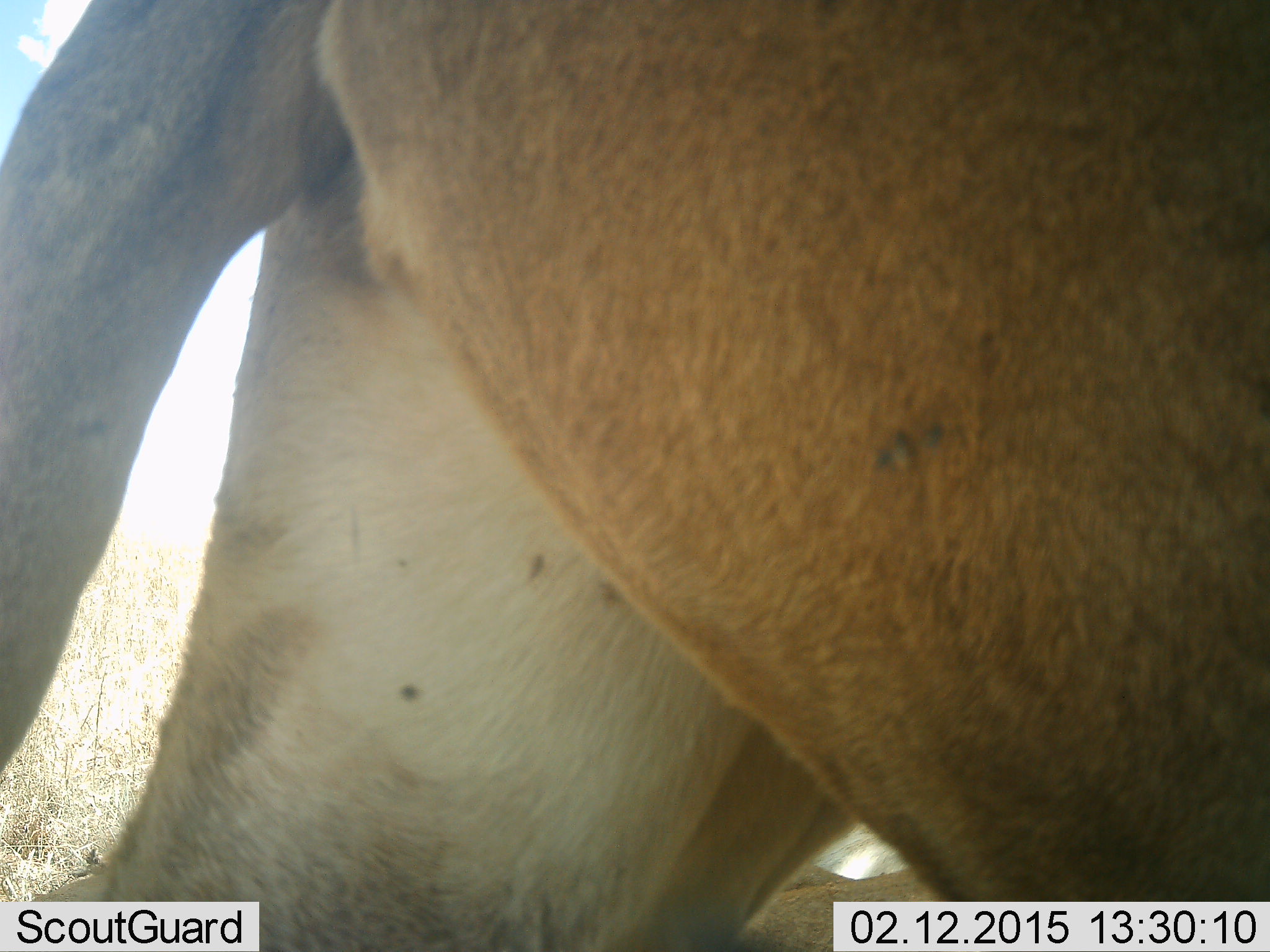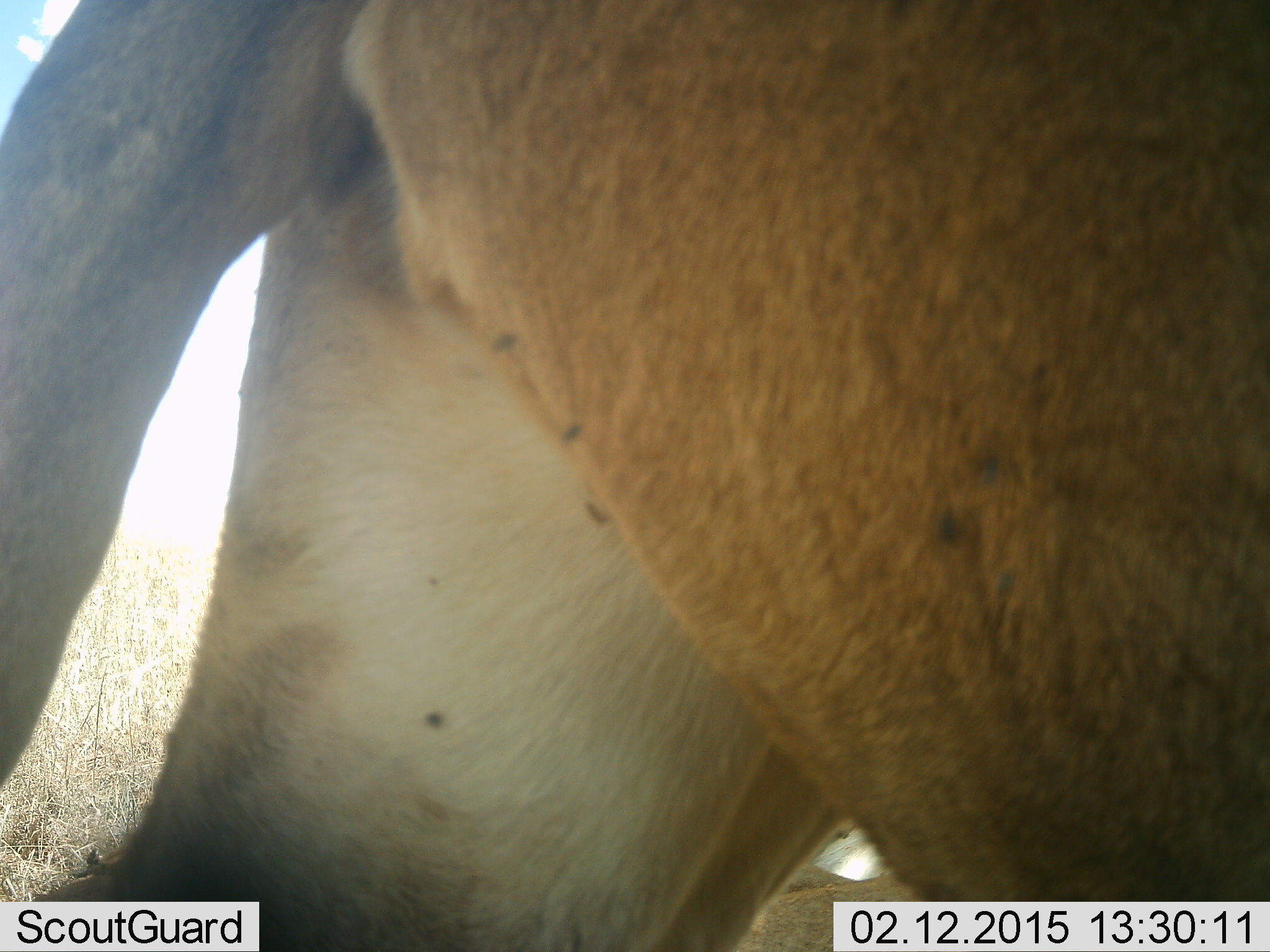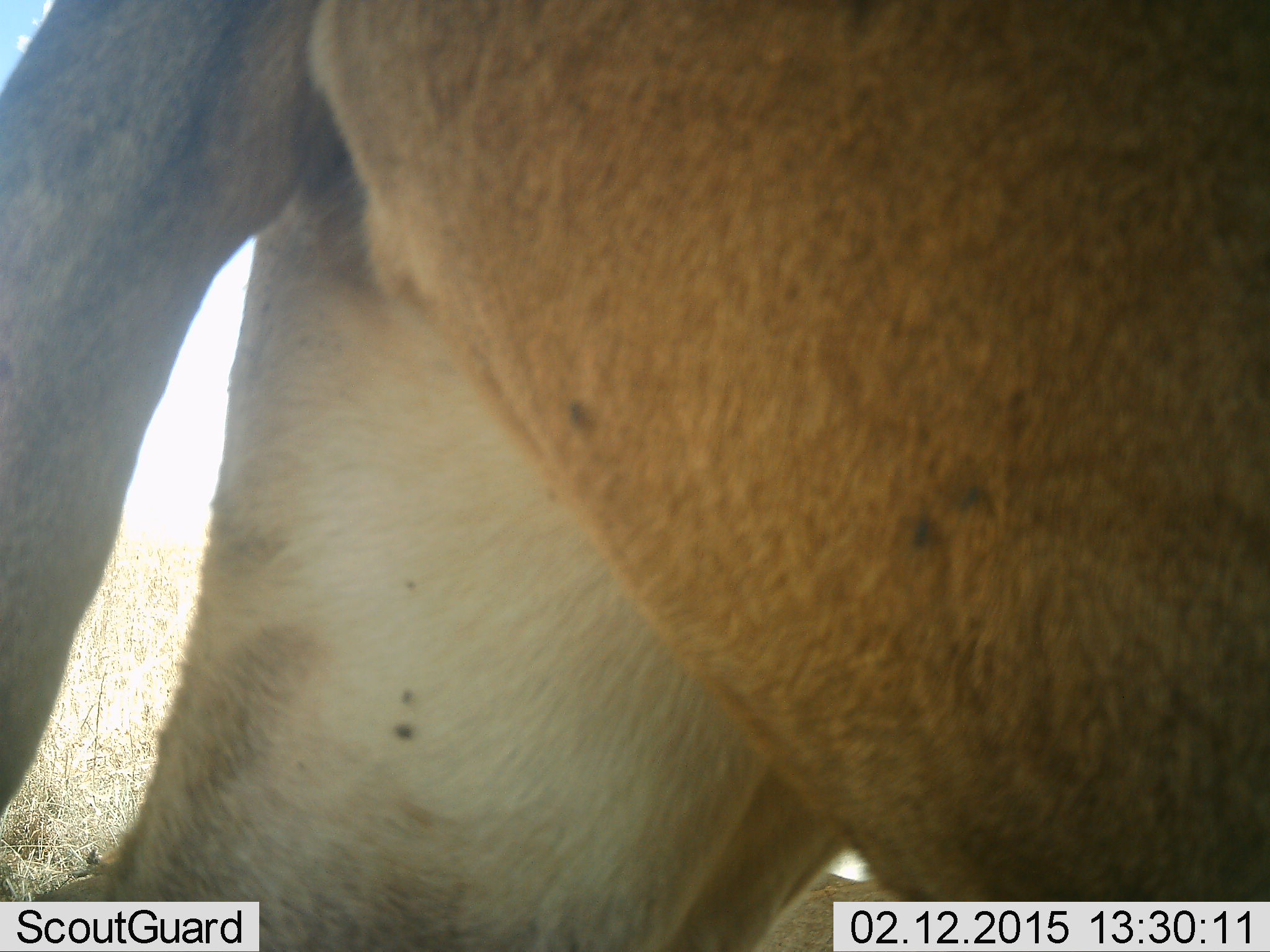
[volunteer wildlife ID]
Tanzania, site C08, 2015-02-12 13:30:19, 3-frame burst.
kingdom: Animalia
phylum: Chordata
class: Mammalia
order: Carnivora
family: Felidae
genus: Panthera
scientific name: Panthera leo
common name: lion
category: lionfemale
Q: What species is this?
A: Lionfemale (lion) (Panthera leo).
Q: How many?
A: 1.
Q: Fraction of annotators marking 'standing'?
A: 55%.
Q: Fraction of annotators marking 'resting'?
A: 18%.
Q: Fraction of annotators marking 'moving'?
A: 45%.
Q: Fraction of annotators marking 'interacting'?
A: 0%.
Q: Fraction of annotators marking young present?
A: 0%.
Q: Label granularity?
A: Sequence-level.